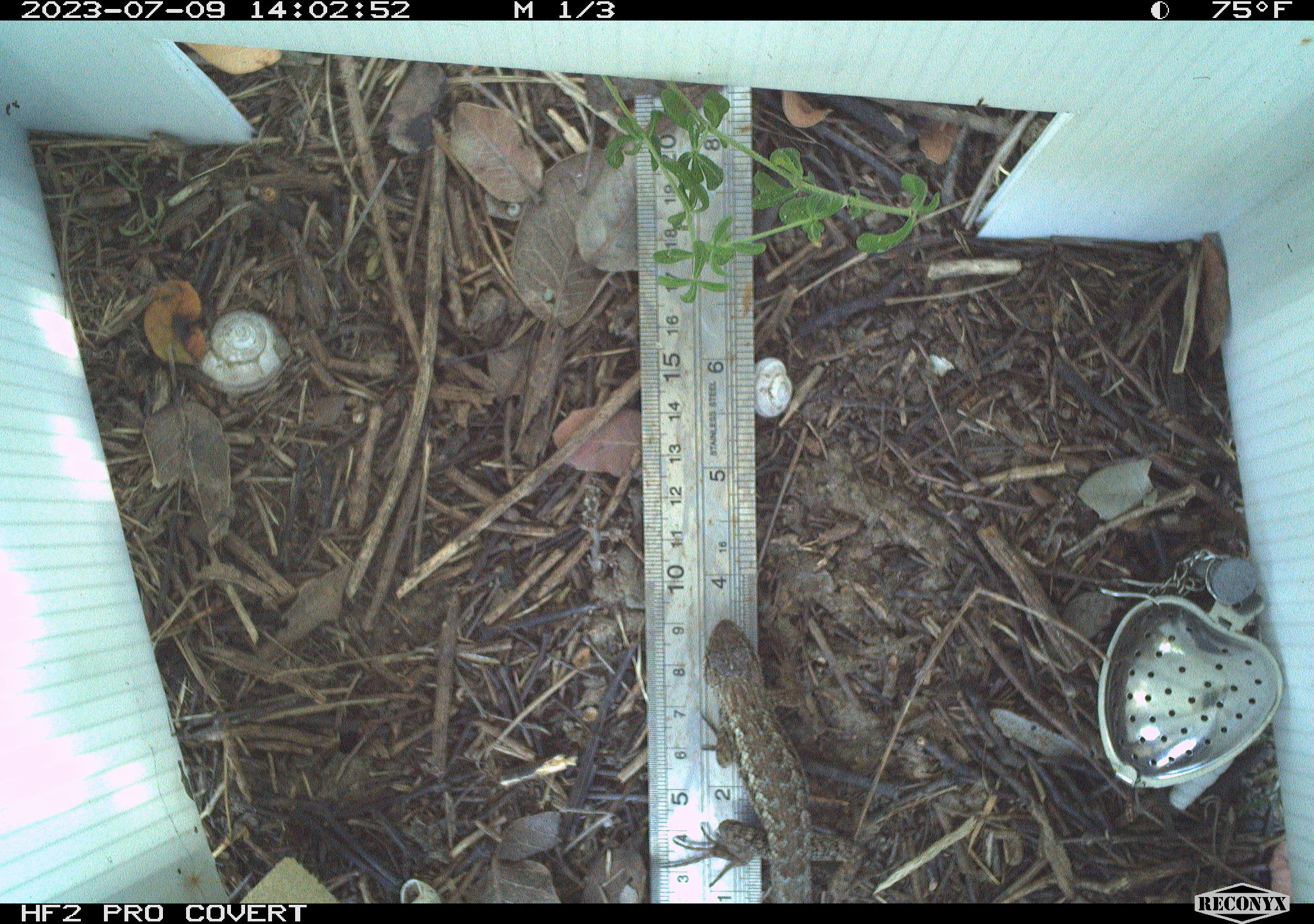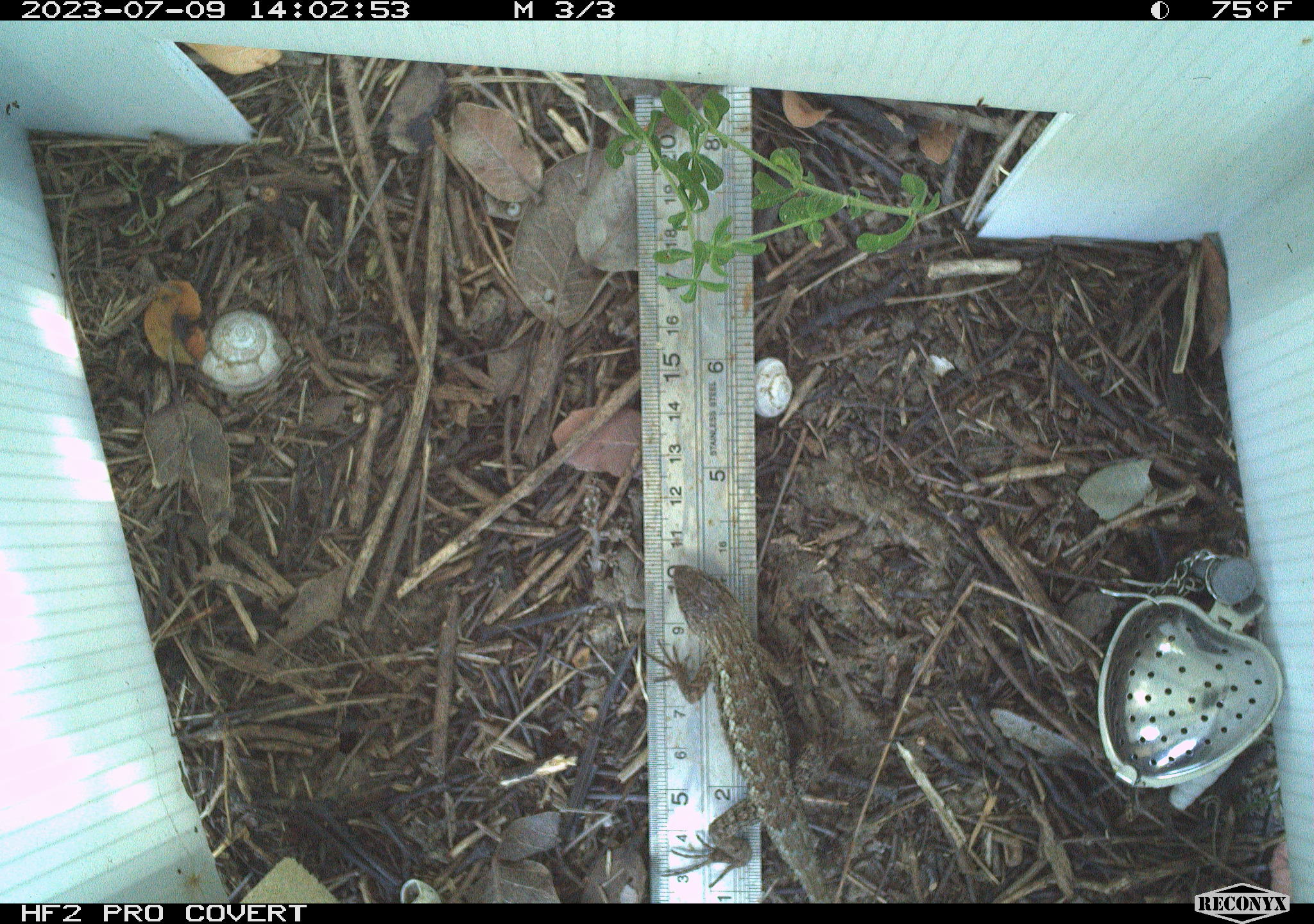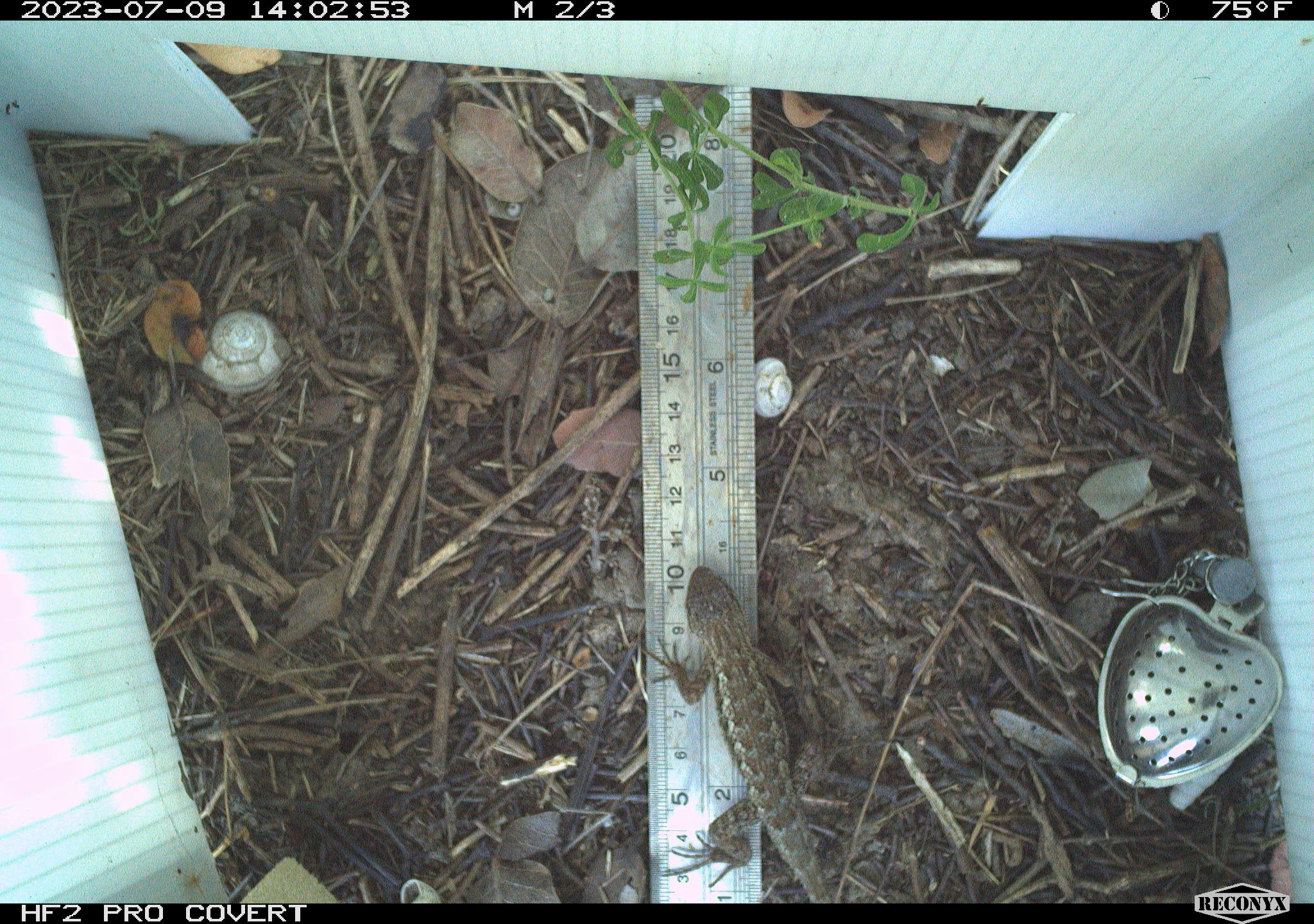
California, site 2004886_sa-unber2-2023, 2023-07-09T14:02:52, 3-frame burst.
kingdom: Animalia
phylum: Chordata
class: Reptilia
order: Squamata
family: Phrynosomatidae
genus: Sceloporus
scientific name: Sceloporus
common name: spiny lizards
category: sceloporus species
Sceloporus species (spiny lizards) (Sceloporus).